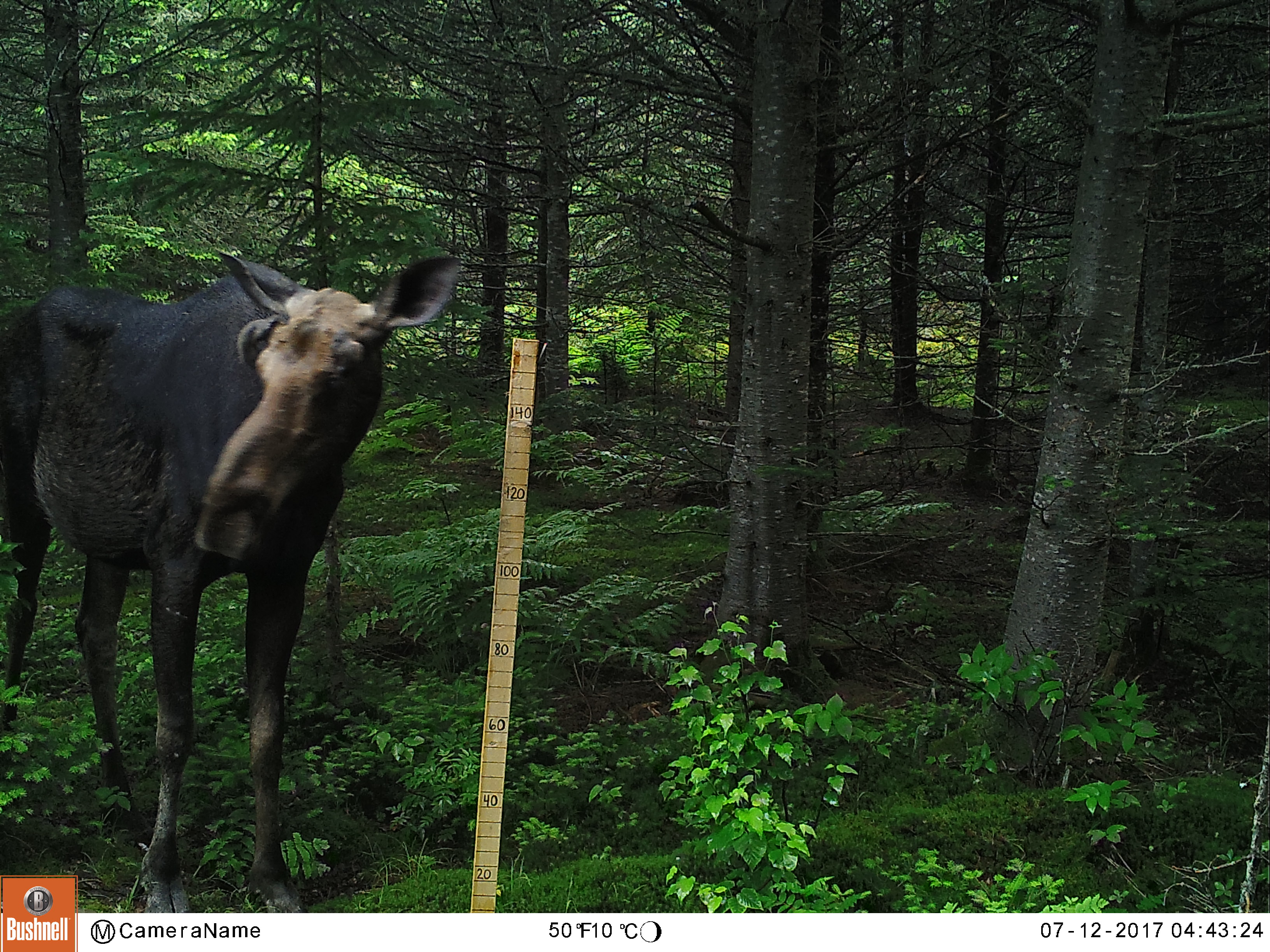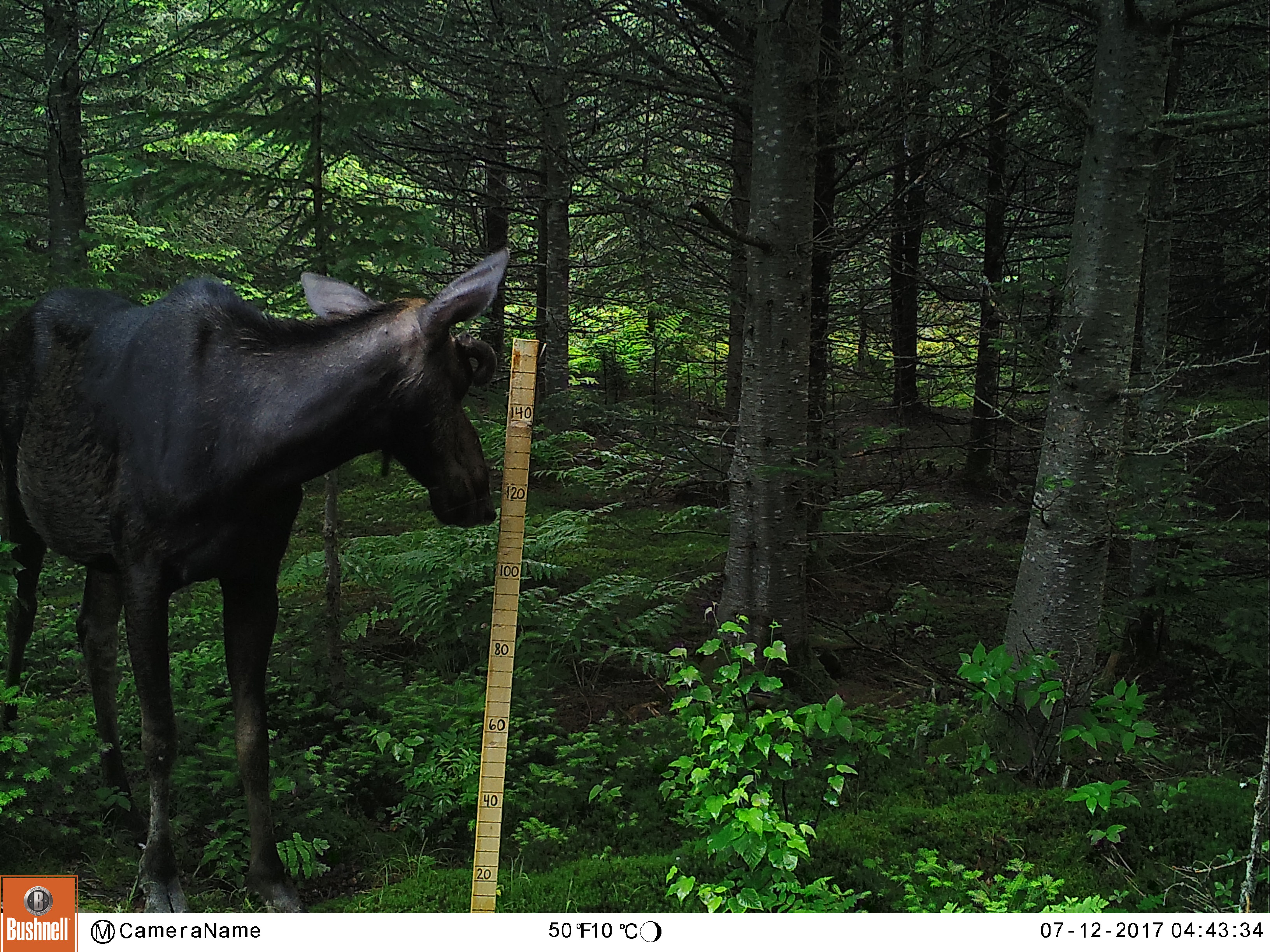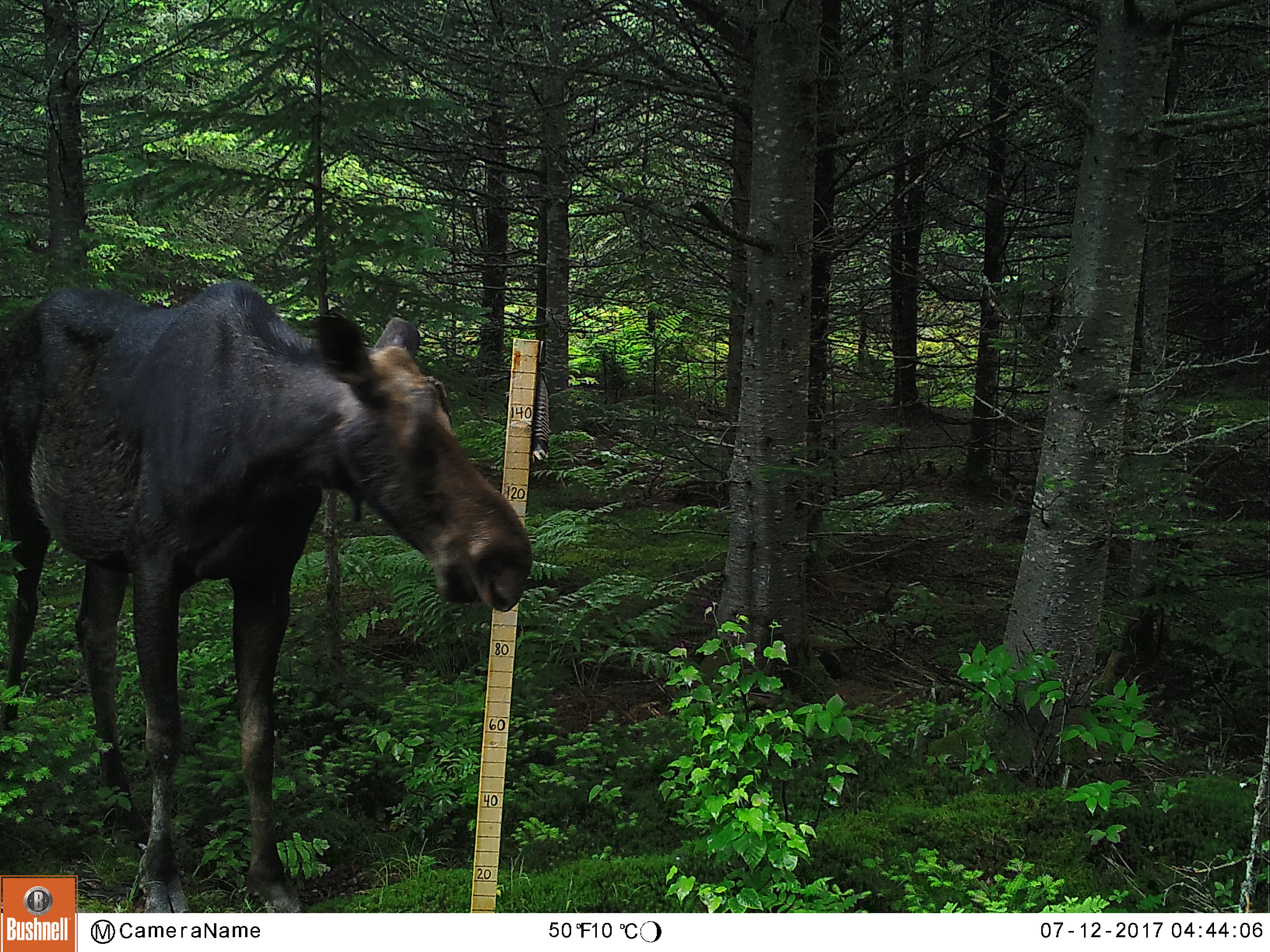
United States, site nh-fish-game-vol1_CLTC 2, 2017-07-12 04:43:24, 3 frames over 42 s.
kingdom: Animalia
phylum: Chordata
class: Mammalia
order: Artiodactyla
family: Cervidae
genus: Alces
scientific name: Alces alces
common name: moose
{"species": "moose (Alces alces)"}